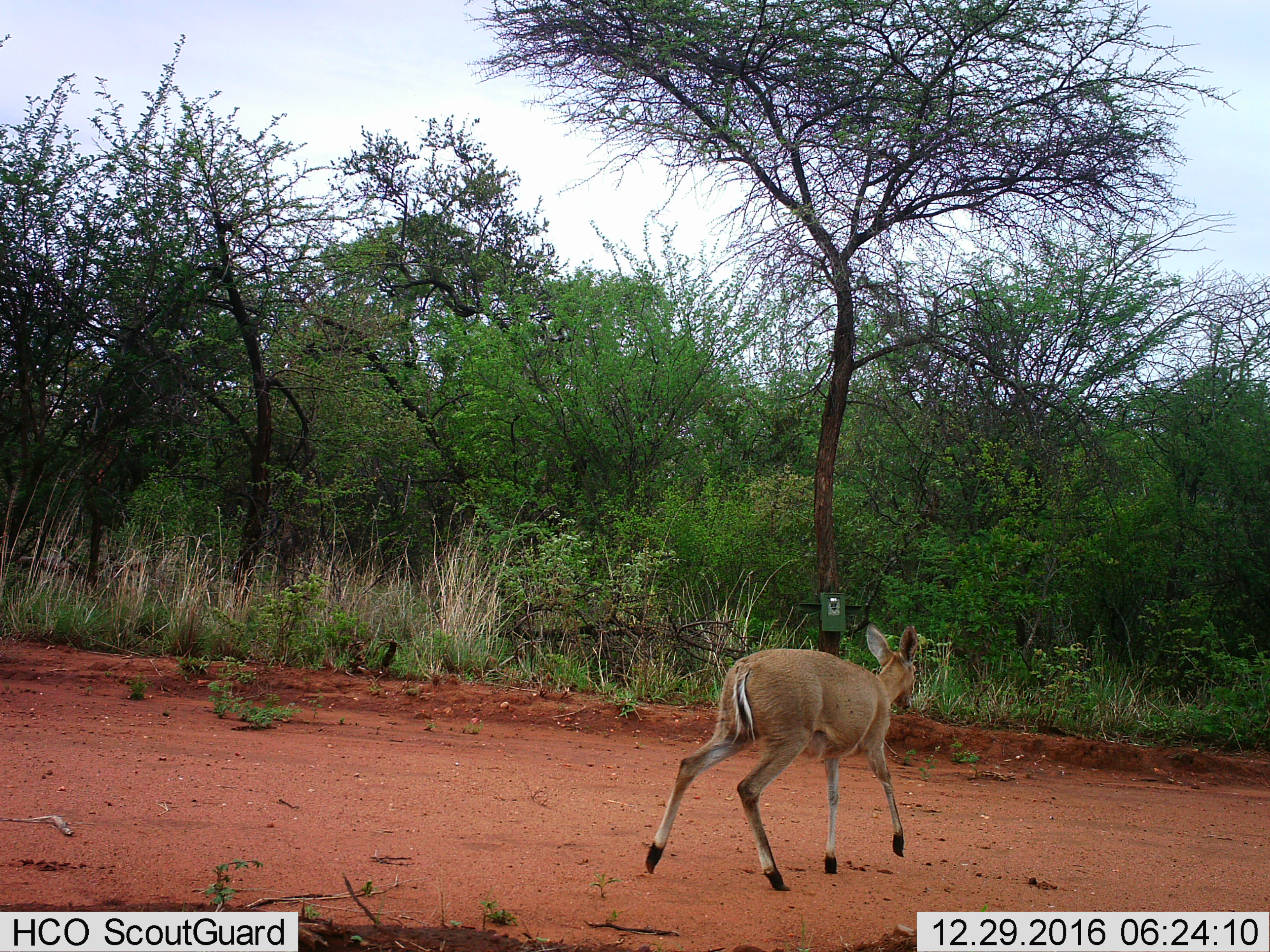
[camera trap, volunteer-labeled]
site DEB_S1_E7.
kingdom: Animalia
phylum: Chordata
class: Mammalia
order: Artiodactyla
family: Bovidae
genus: Sylvicapra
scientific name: Sylvicapra grimmia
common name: common duiker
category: duikercommongrey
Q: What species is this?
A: Duikercommongrey (common duiker) (Sylvicapra grimmia).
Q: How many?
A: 1.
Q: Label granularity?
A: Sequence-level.